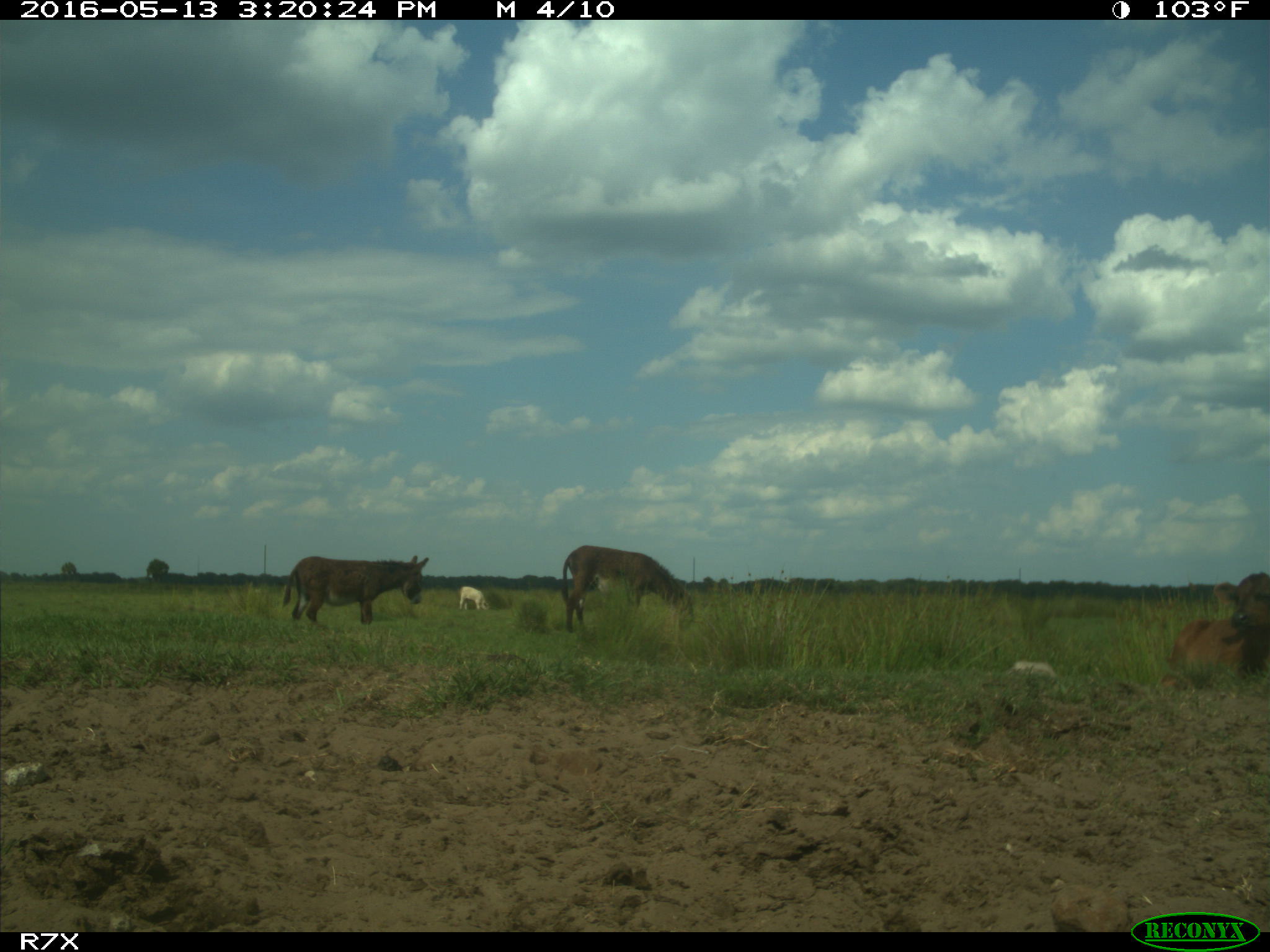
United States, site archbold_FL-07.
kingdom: Animalia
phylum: Chordata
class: Mammalia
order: Artiodactyla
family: Bovidae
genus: Bos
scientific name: Bos taurus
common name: domestic cow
Bos taurus (domestic cow).